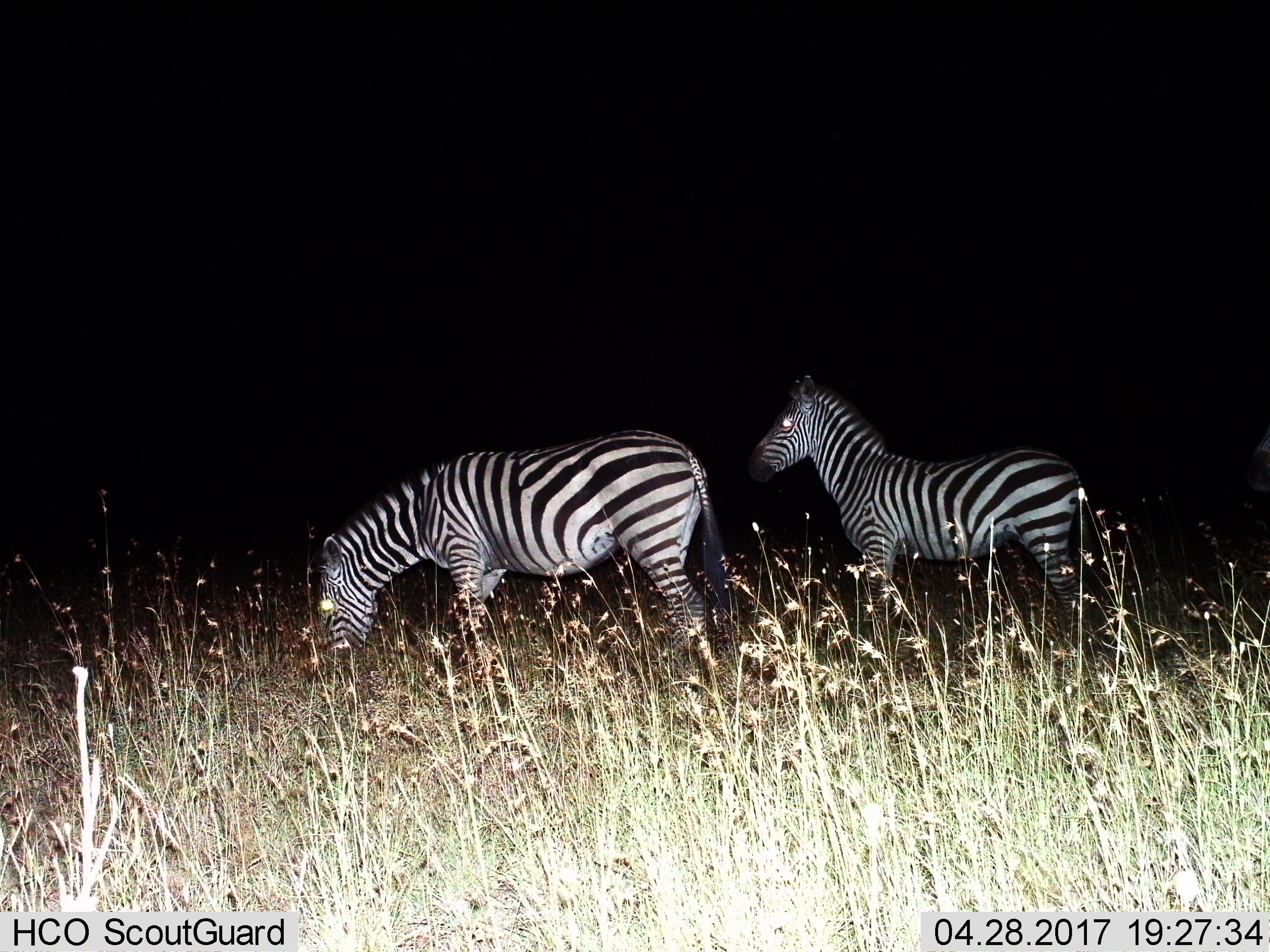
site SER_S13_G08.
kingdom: Animalia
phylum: Chordata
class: Mammalia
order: Perissodactyla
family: Equidae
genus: Equus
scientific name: Equus quagga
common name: plains zebra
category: zebraplains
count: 2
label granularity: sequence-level